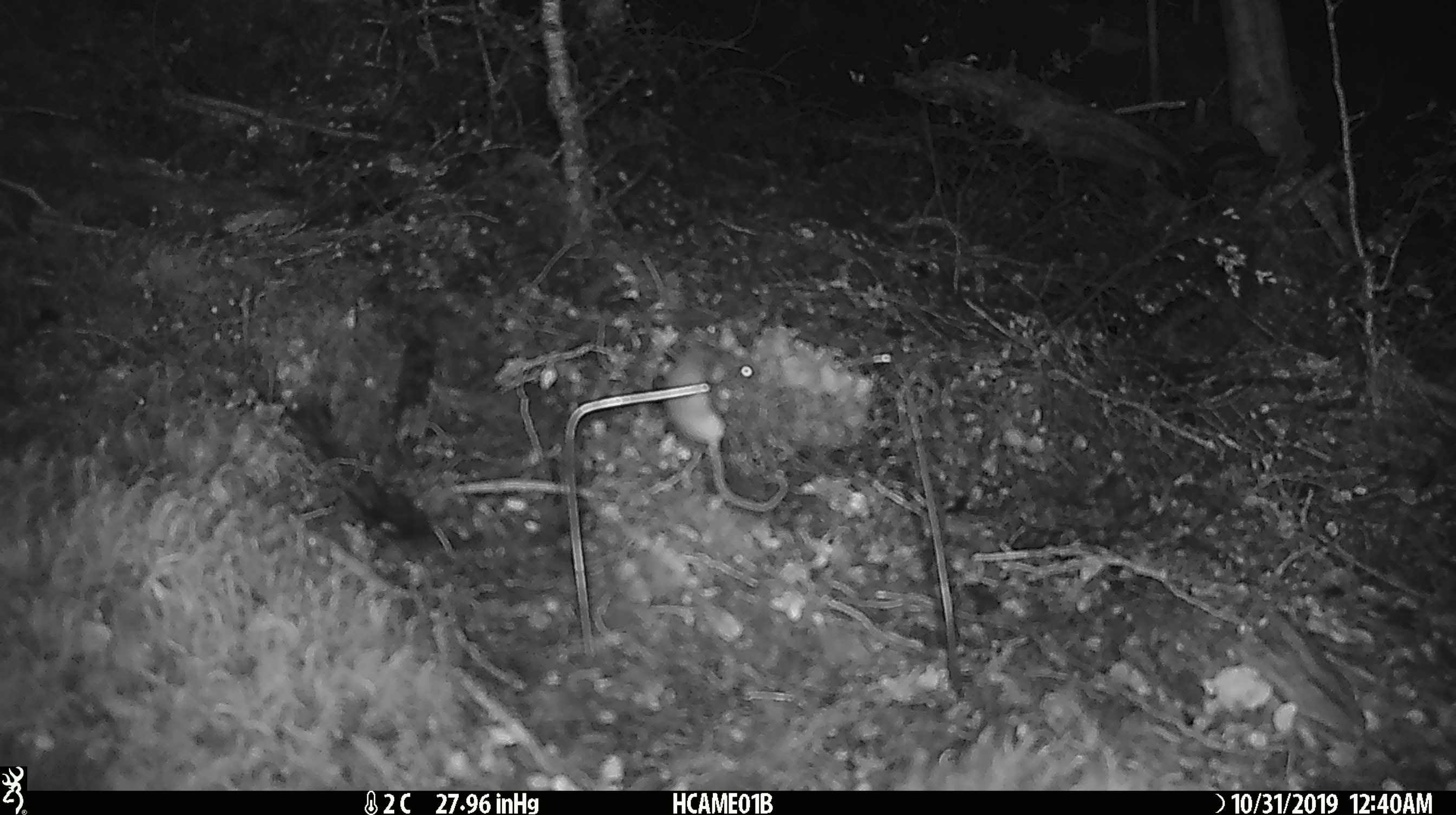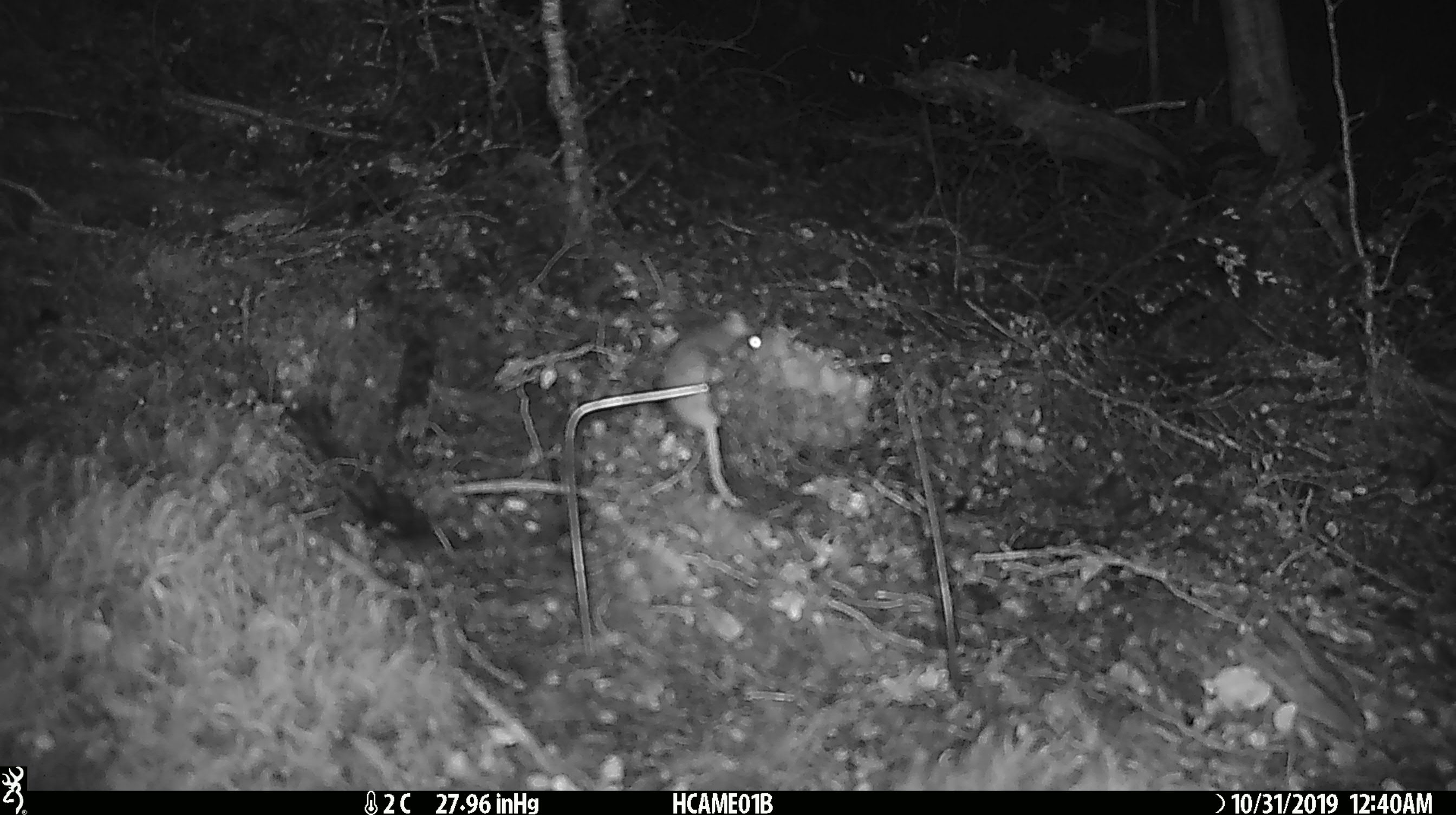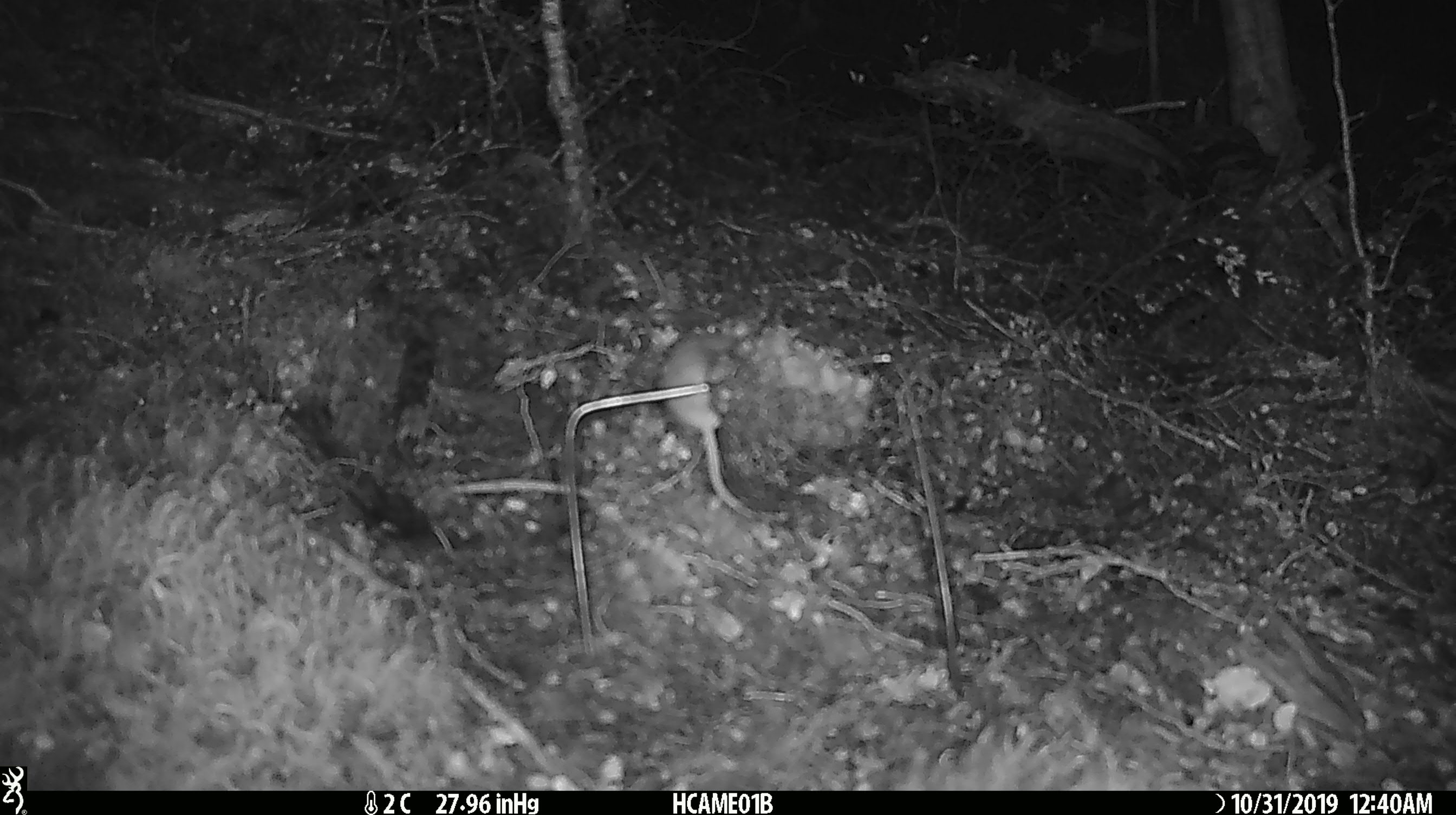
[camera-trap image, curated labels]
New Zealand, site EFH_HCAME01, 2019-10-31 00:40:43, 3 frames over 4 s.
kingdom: Animalia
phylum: Chordata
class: Mammalia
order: Rodentia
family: Muridae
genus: Mus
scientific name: Mus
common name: mouse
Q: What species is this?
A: Mouse (Mus).